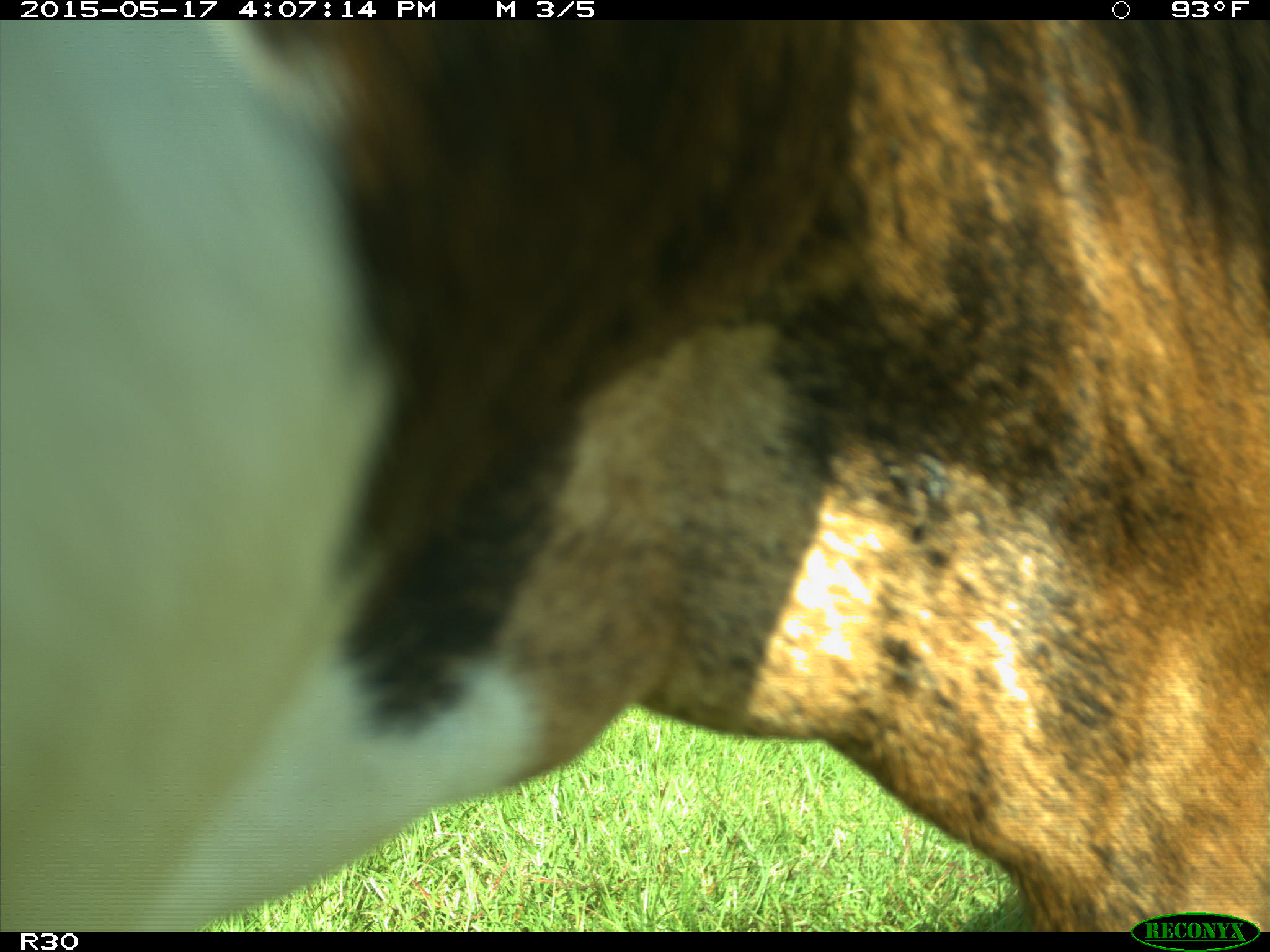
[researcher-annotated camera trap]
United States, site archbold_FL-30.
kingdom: Animalia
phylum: Chordata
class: Mammalia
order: Artiodactyla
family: Bovidae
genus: Bos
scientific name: Bos taurus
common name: domestic cow